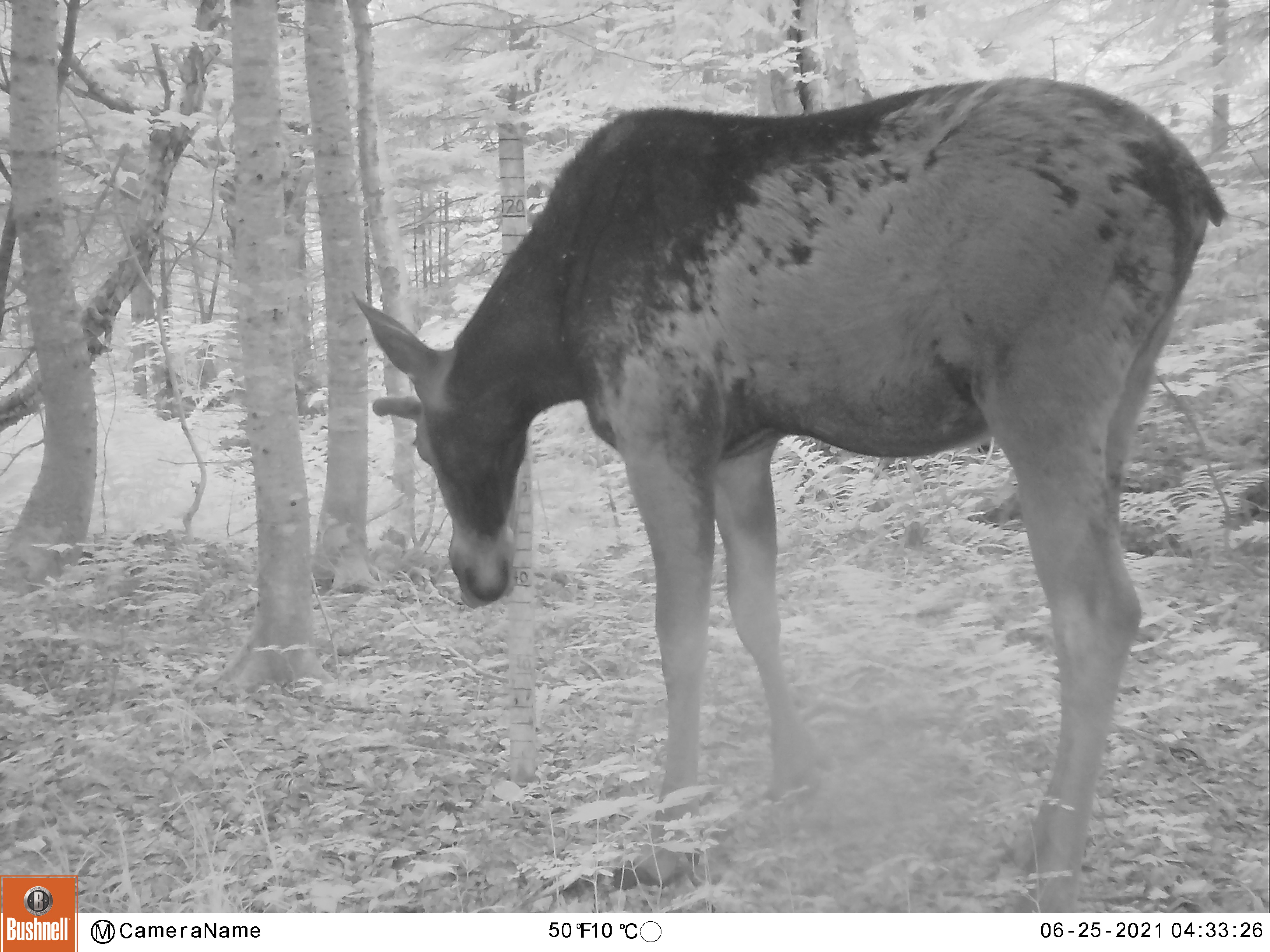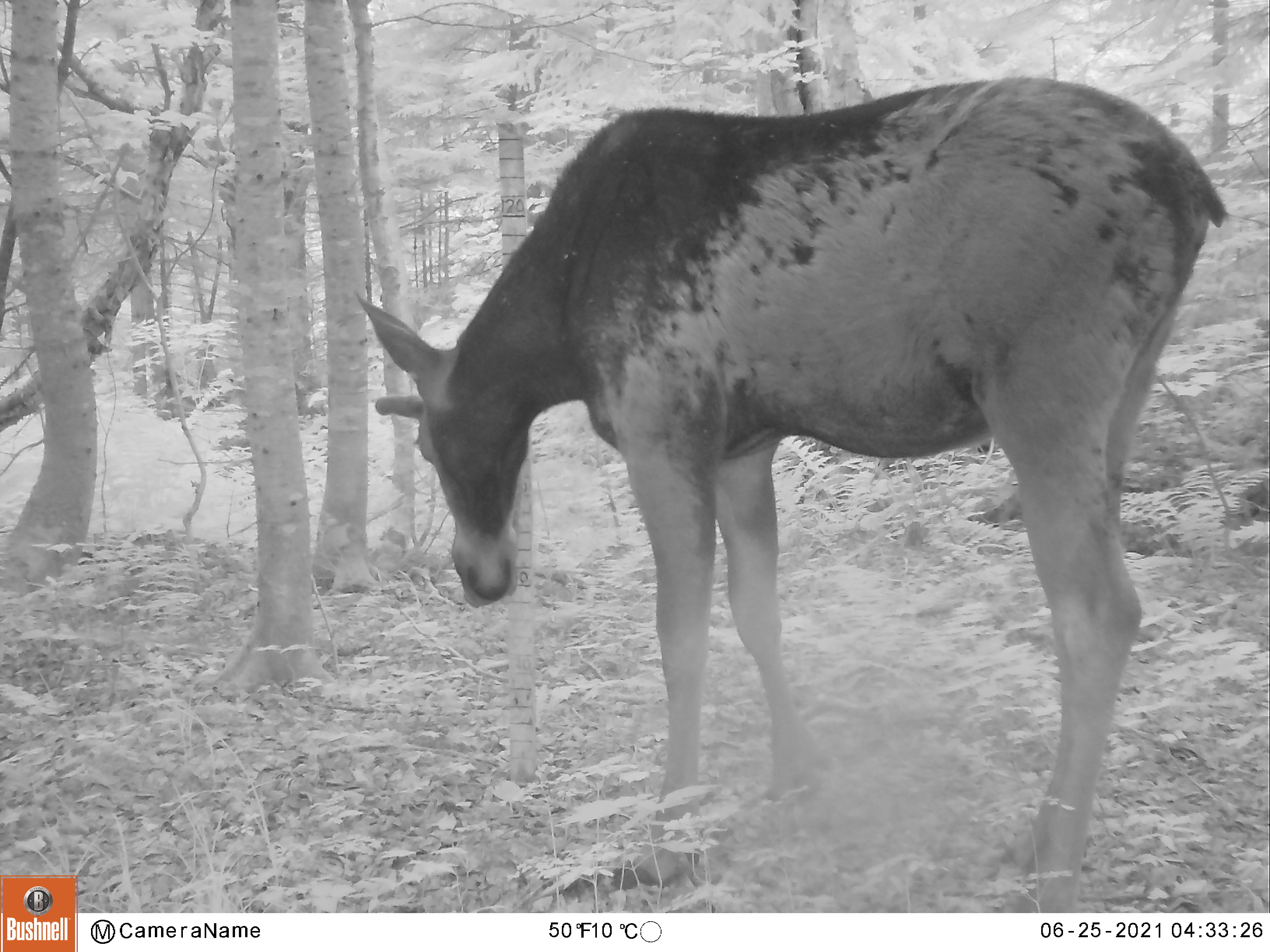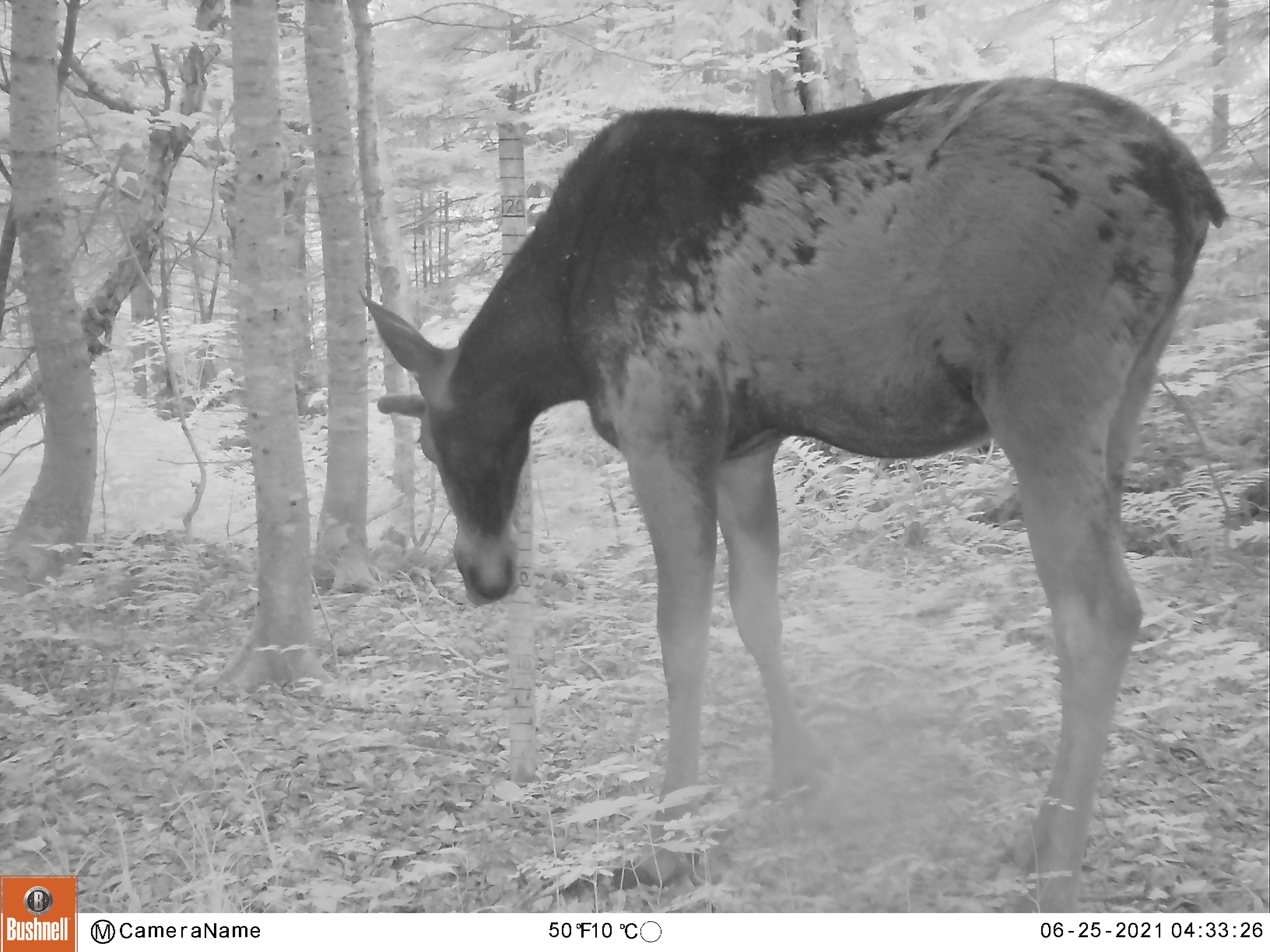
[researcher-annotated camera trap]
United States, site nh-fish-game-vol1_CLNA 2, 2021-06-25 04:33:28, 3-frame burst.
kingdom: Animalia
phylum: Chordata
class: Mammalia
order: Artiodactyla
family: Cervidae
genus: Alces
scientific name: Alces alces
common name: moose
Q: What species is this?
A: Moose (Alces alces).